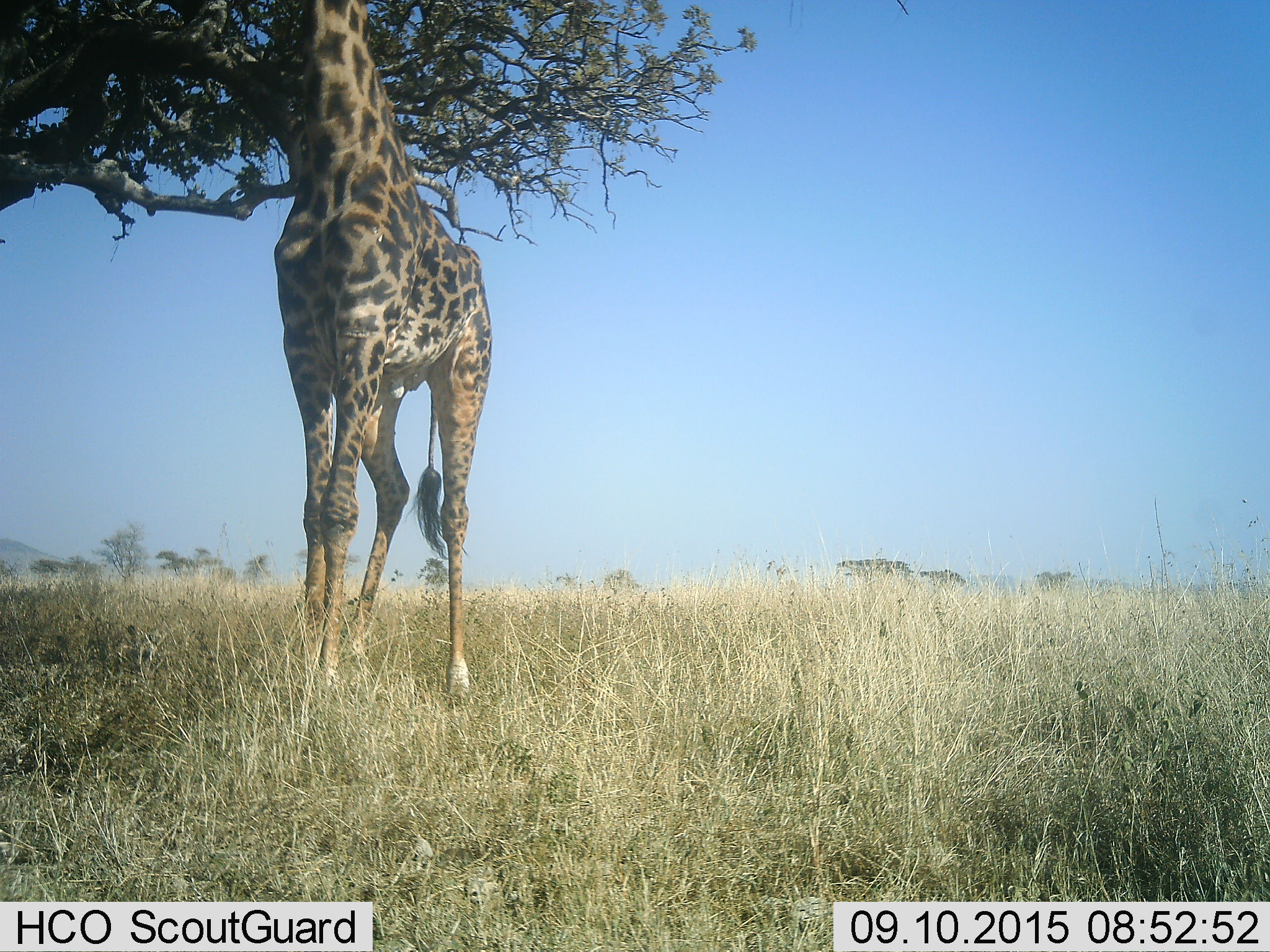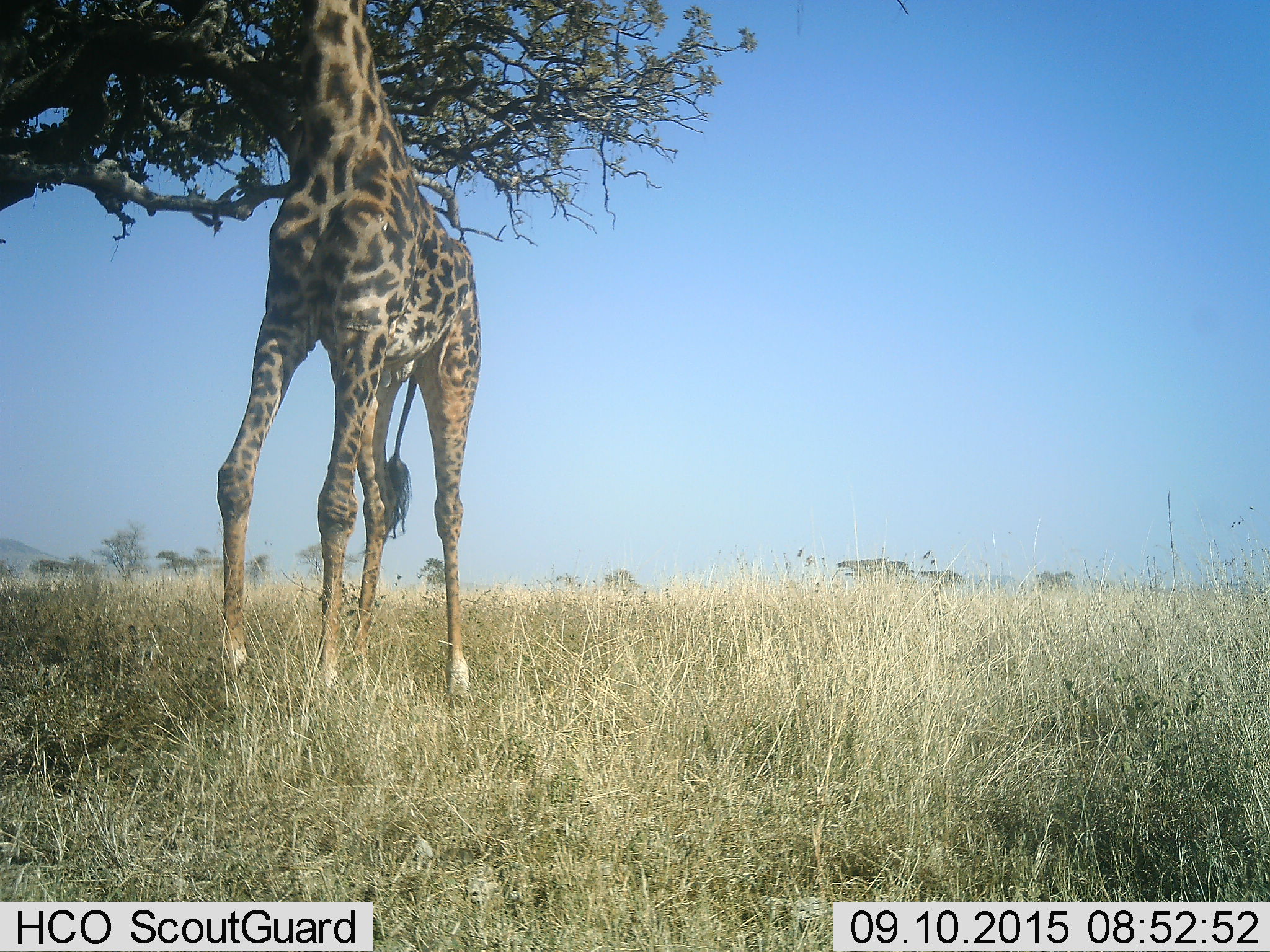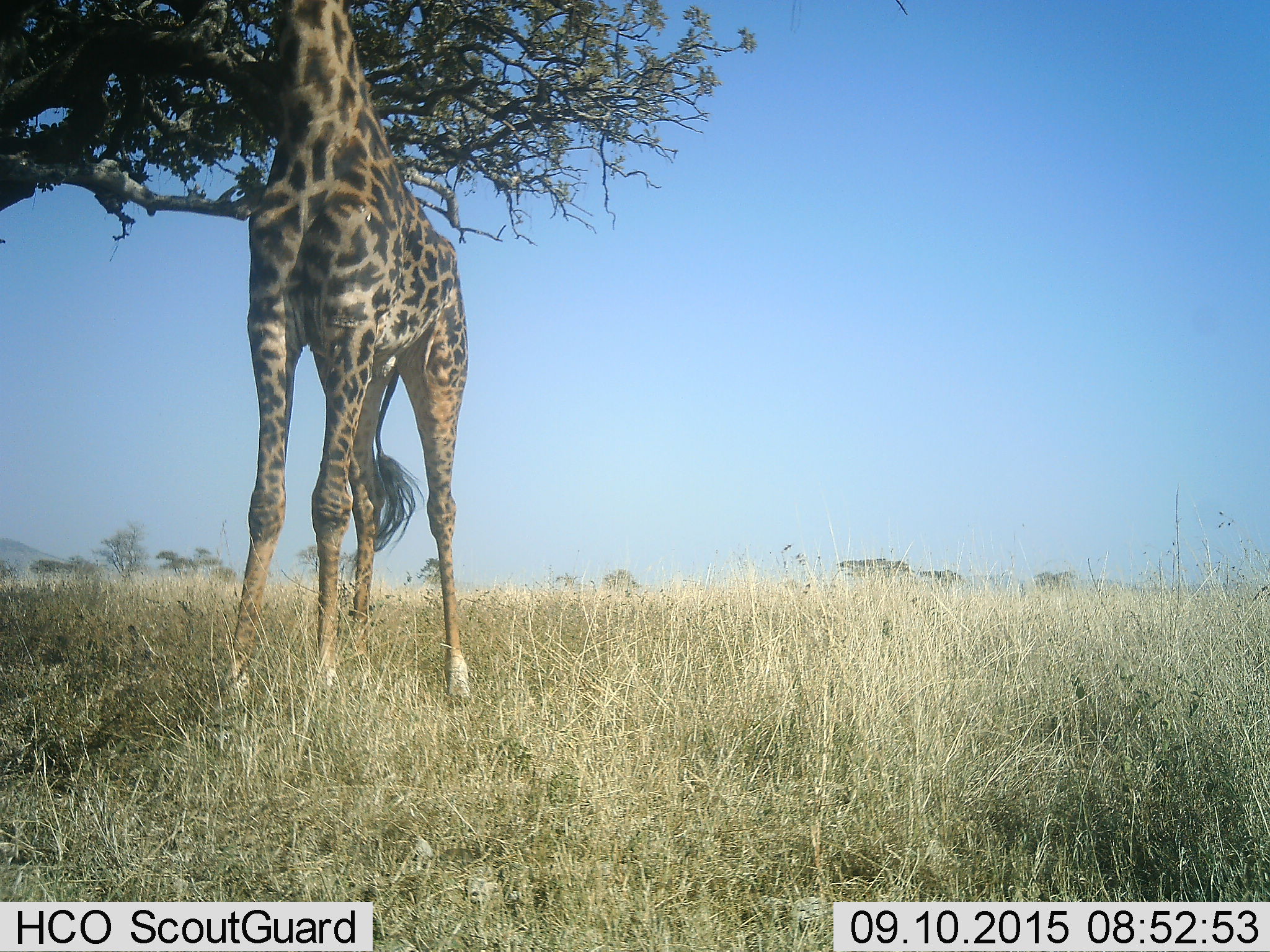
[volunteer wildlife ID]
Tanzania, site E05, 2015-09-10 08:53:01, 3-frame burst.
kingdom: Animalia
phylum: Chordata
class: Mammalia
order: Artiodactyla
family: Giraffidae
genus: Giraffa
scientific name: Giraffa camelopardalis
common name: giraffe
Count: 1.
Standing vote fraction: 35%.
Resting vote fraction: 0%.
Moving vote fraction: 18%.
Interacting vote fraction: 0%.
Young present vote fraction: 0%.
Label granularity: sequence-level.